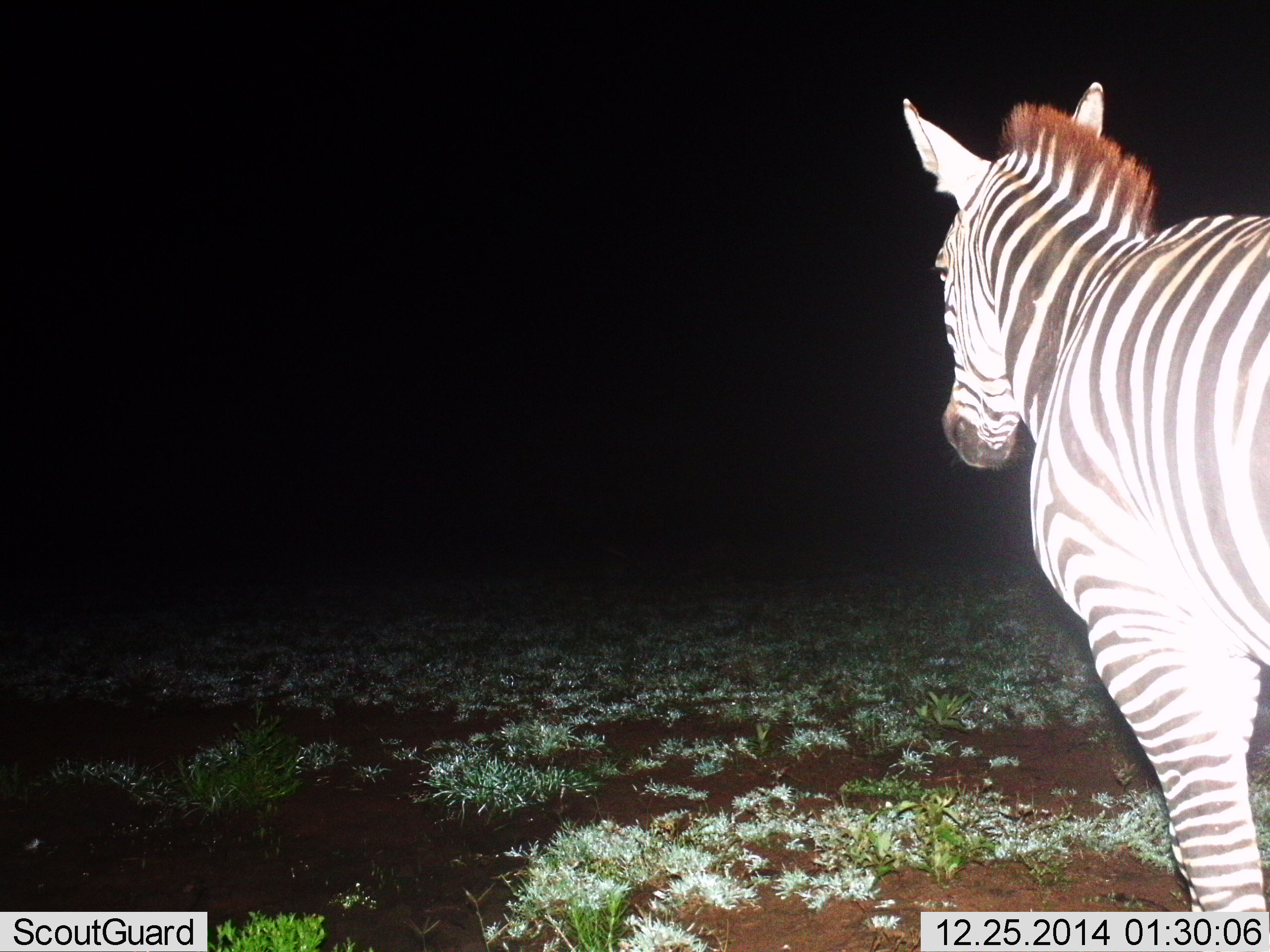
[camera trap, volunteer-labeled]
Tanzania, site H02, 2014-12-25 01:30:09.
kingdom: Animalia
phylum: Chordata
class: Mammalia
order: Perissodactyla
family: Equidae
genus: Equus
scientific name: Equus quagga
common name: plains zebra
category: zebra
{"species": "zebra (plains zebra) (Equus quagga)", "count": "1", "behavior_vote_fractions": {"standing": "80%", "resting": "0%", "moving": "30%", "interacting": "0%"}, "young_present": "0%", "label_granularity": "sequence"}